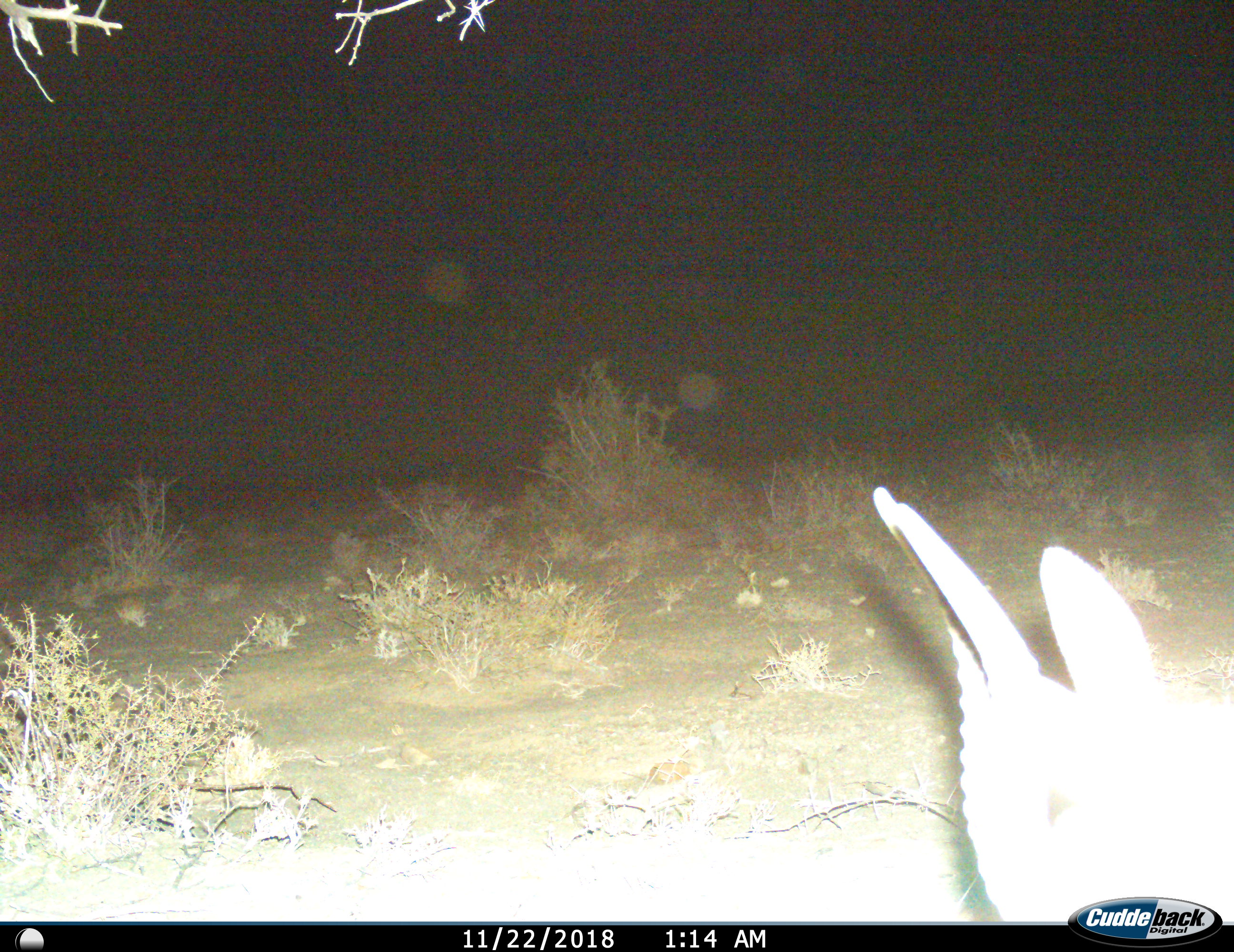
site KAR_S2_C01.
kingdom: Animalia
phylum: Chordata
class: Mammalia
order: Artiodactyla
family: Bovidae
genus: Antidorcas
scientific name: Antidorcas marsupialis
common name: springbok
Springbok (Antidorcas marsupialis), count 1. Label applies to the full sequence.